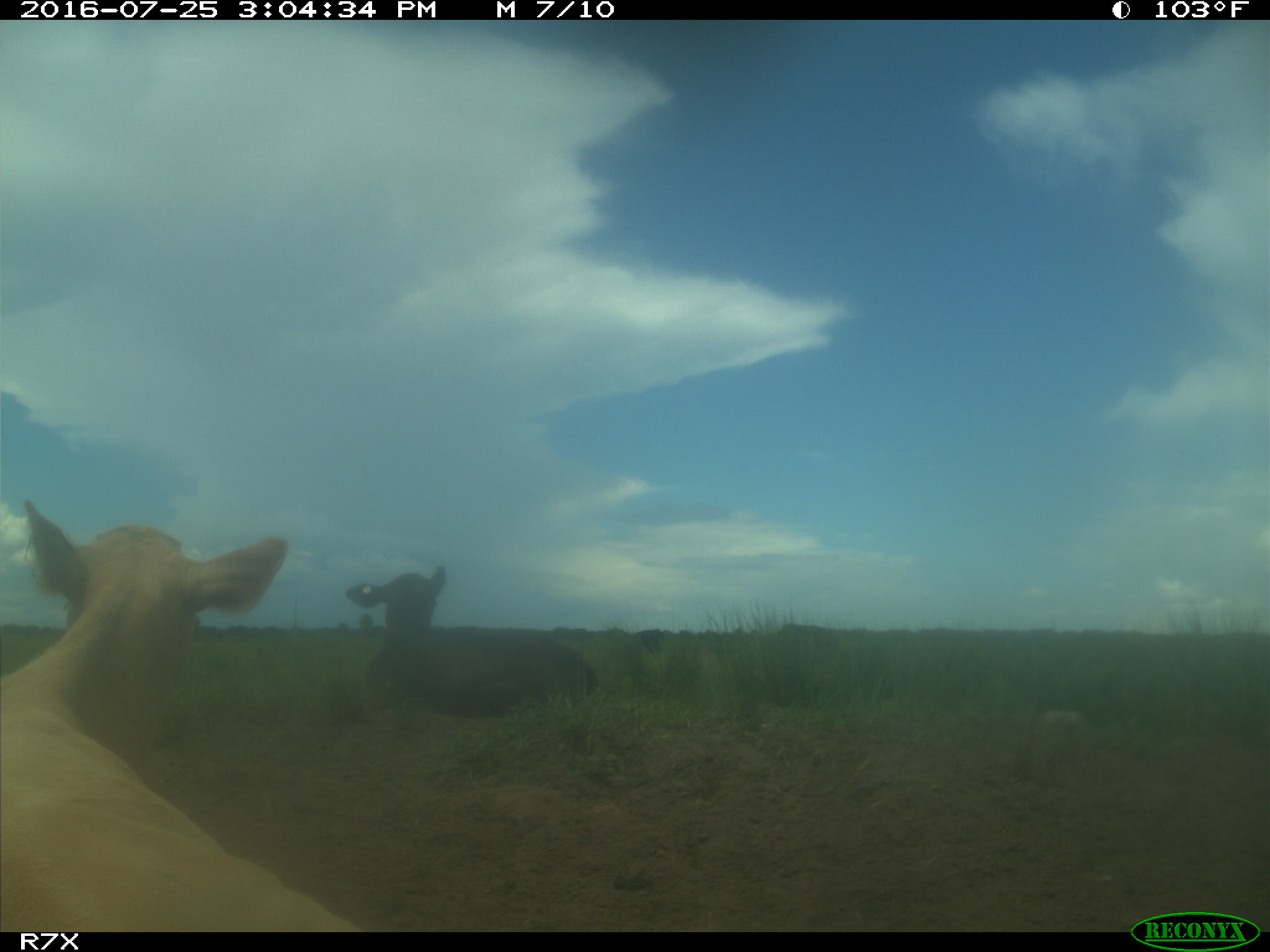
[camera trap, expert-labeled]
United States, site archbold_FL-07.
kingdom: Animalia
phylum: Chordata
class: Mammalia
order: Artiodactyla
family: Bovidae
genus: Bos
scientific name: Bos taurus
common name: domestic cow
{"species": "Bos taurus (domestic cow)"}